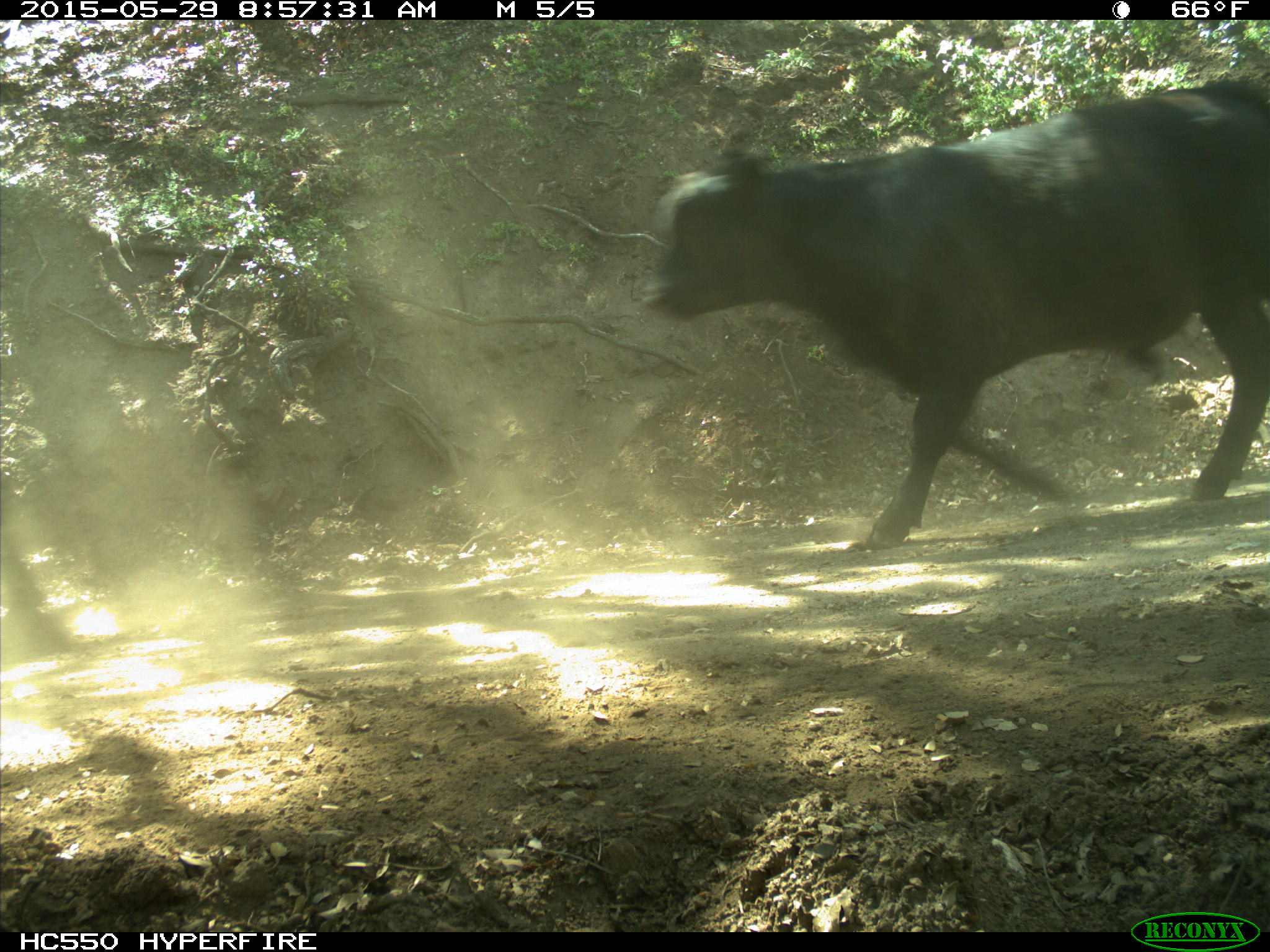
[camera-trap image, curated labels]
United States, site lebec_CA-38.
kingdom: Animalia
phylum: Chordata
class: Mammalia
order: Artiodactyla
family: Bovidae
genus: Bos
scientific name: Bos taurus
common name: domestic cow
Bos taurus (domestic cow).